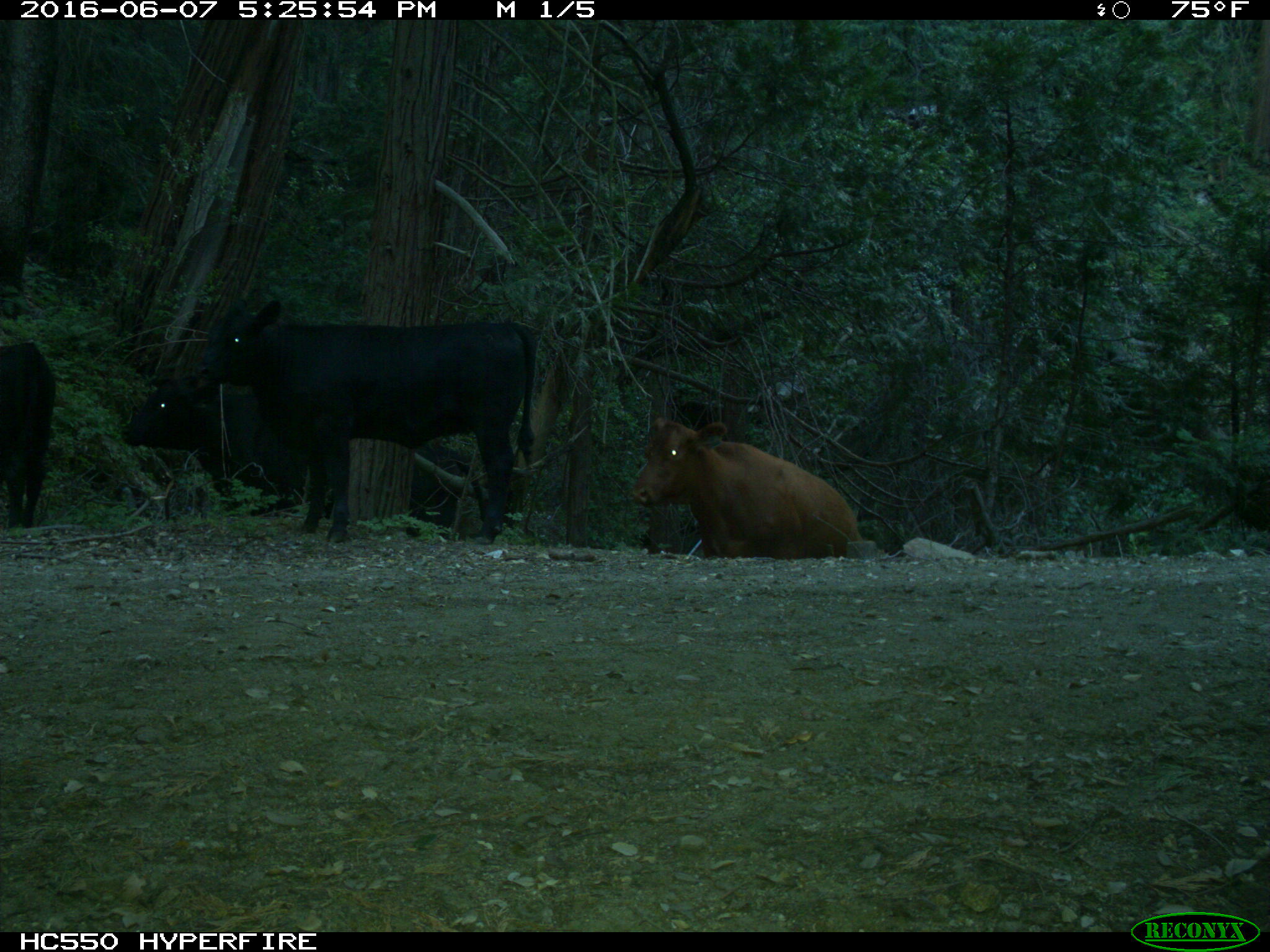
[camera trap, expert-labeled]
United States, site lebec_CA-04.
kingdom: Animalia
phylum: Chordata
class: Mammalia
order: Artiodactyla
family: Bovidae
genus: Bos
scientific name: Bos taurus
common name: domestic cow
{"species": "Bos taurus (domestic cow)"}